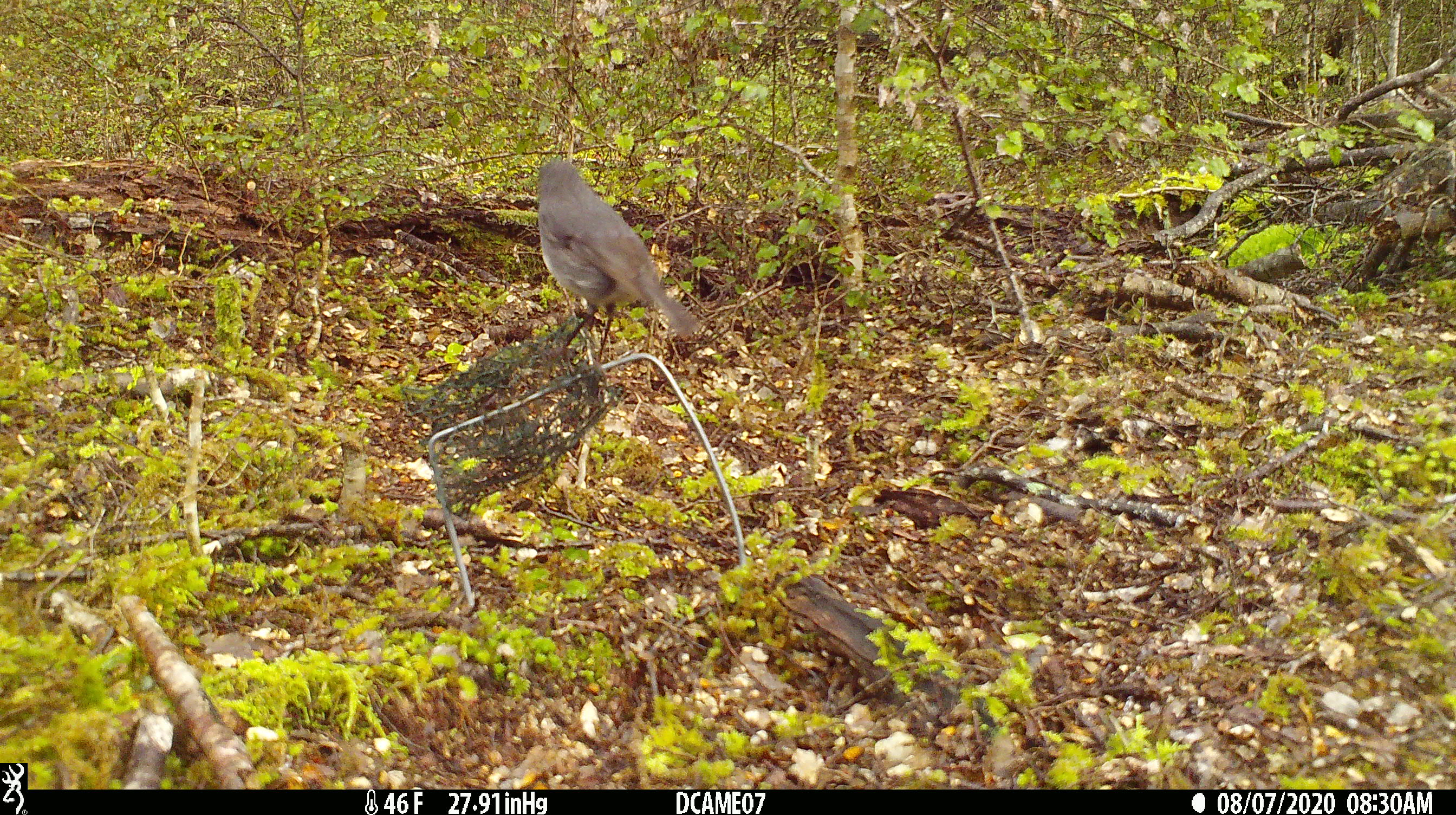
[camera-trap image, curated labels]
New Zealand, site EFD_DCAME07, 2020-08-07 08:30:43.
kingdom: Animalia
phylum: Chordata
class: Aves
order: Passeriformes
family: Petroicidae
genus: Petroica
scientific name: Petroica australis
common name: new zealand robin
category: robin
Robin (new zealand robin) (Petroica australis).